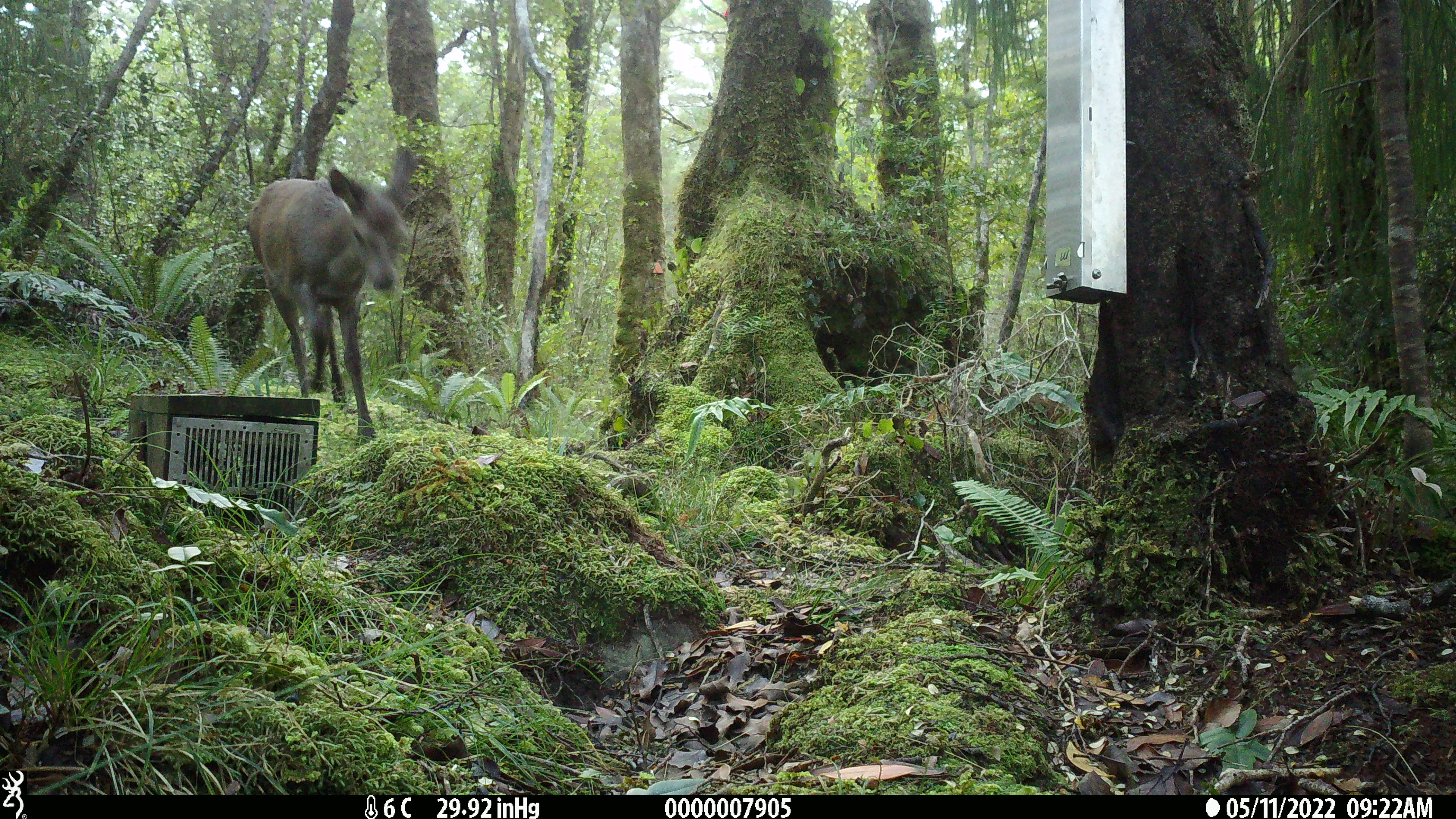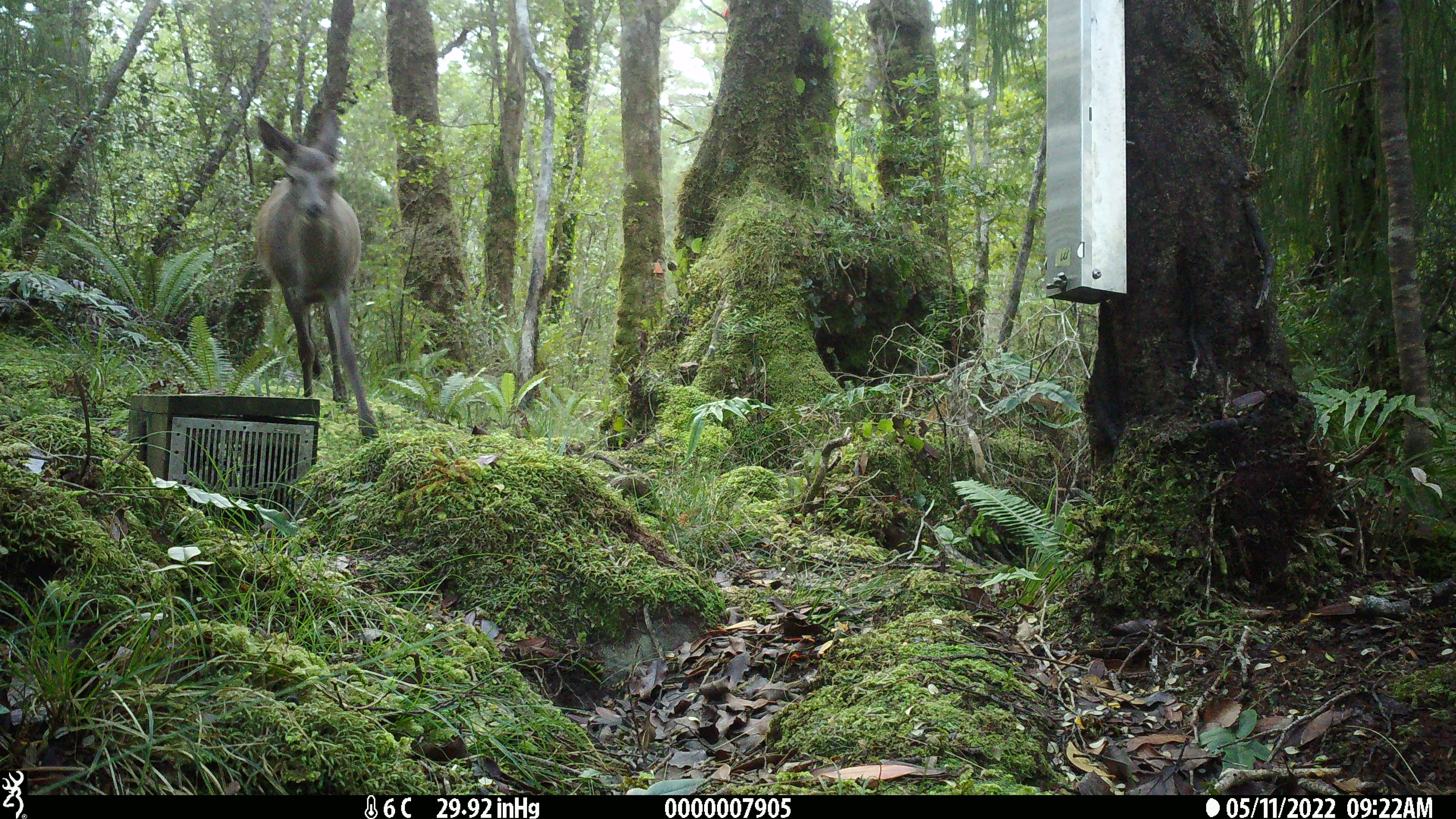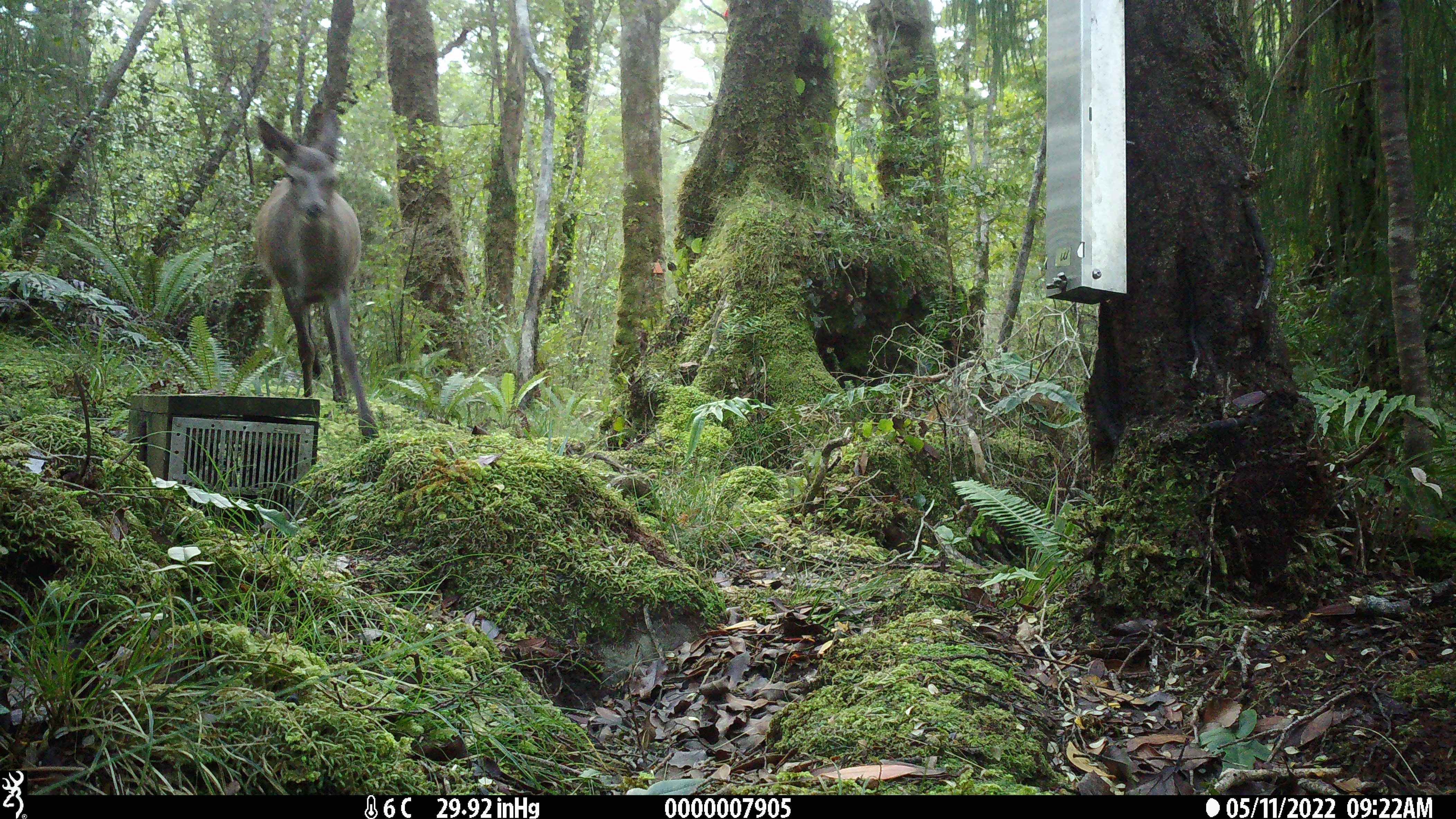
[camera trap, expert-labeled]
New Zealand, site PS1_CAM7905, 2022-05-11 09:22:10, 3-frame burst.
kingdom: Animalia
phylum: Chordata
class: Mammalia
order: Artiodactyla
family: Cervidae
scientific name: Cervidae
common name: deer